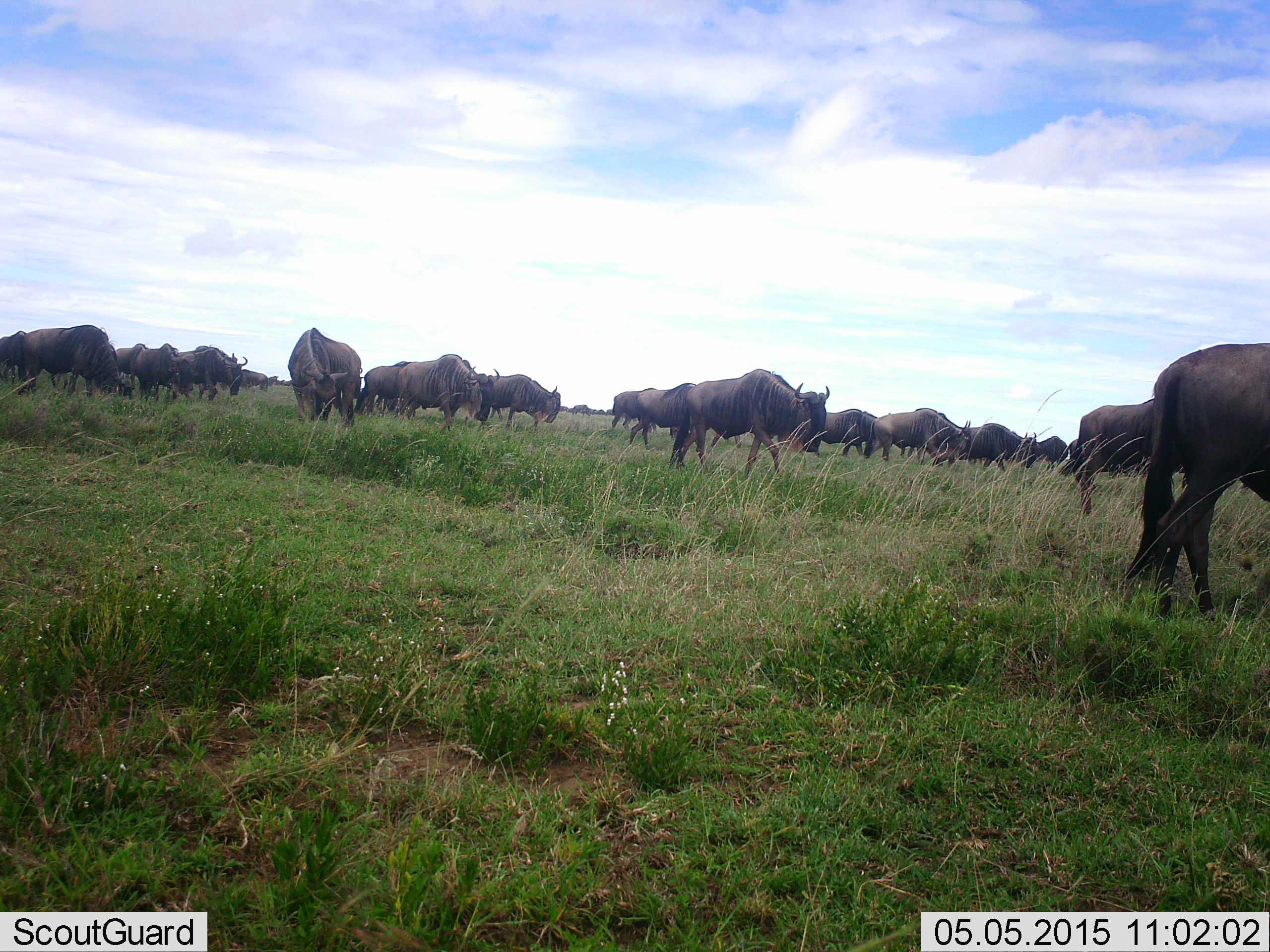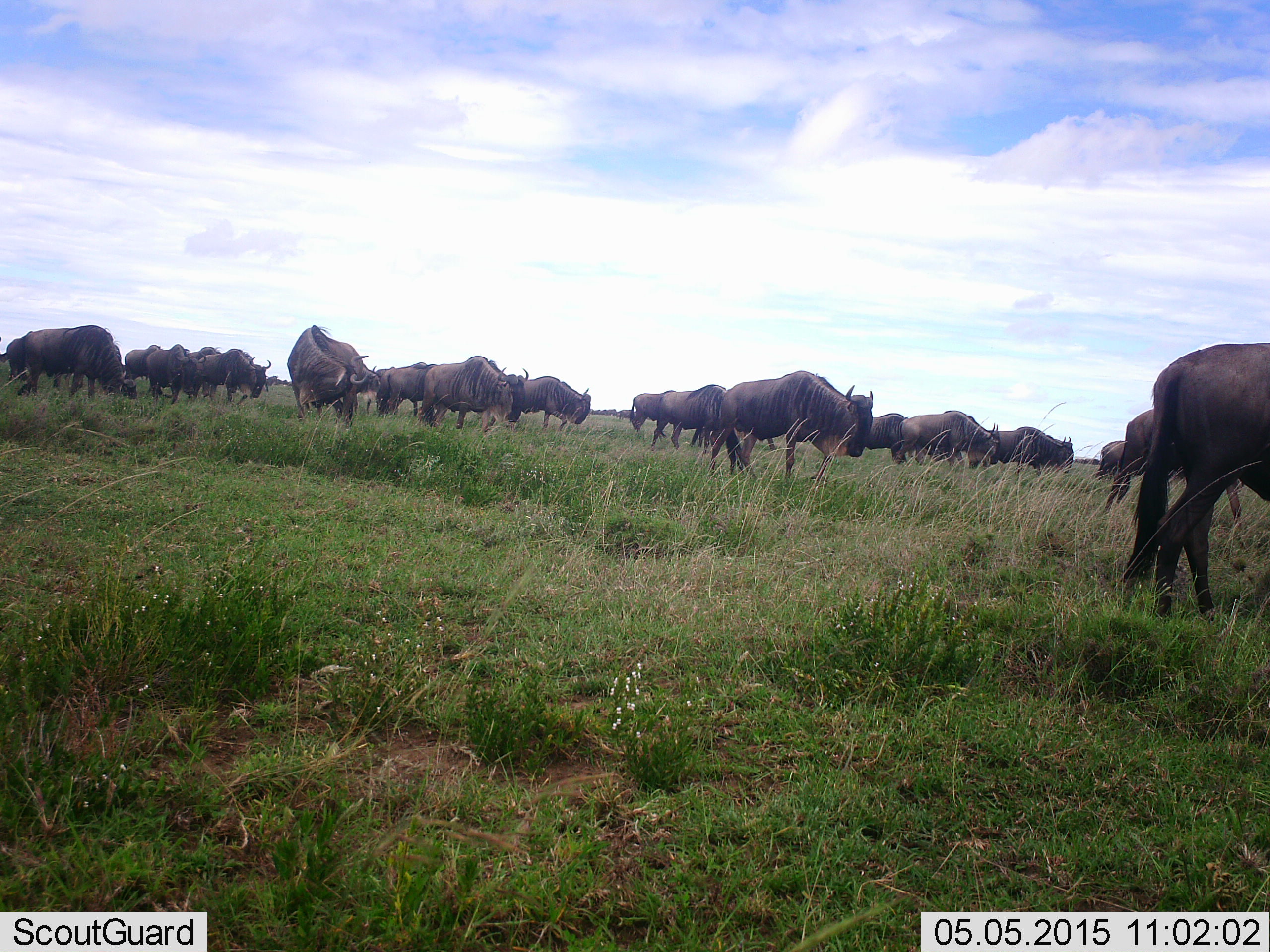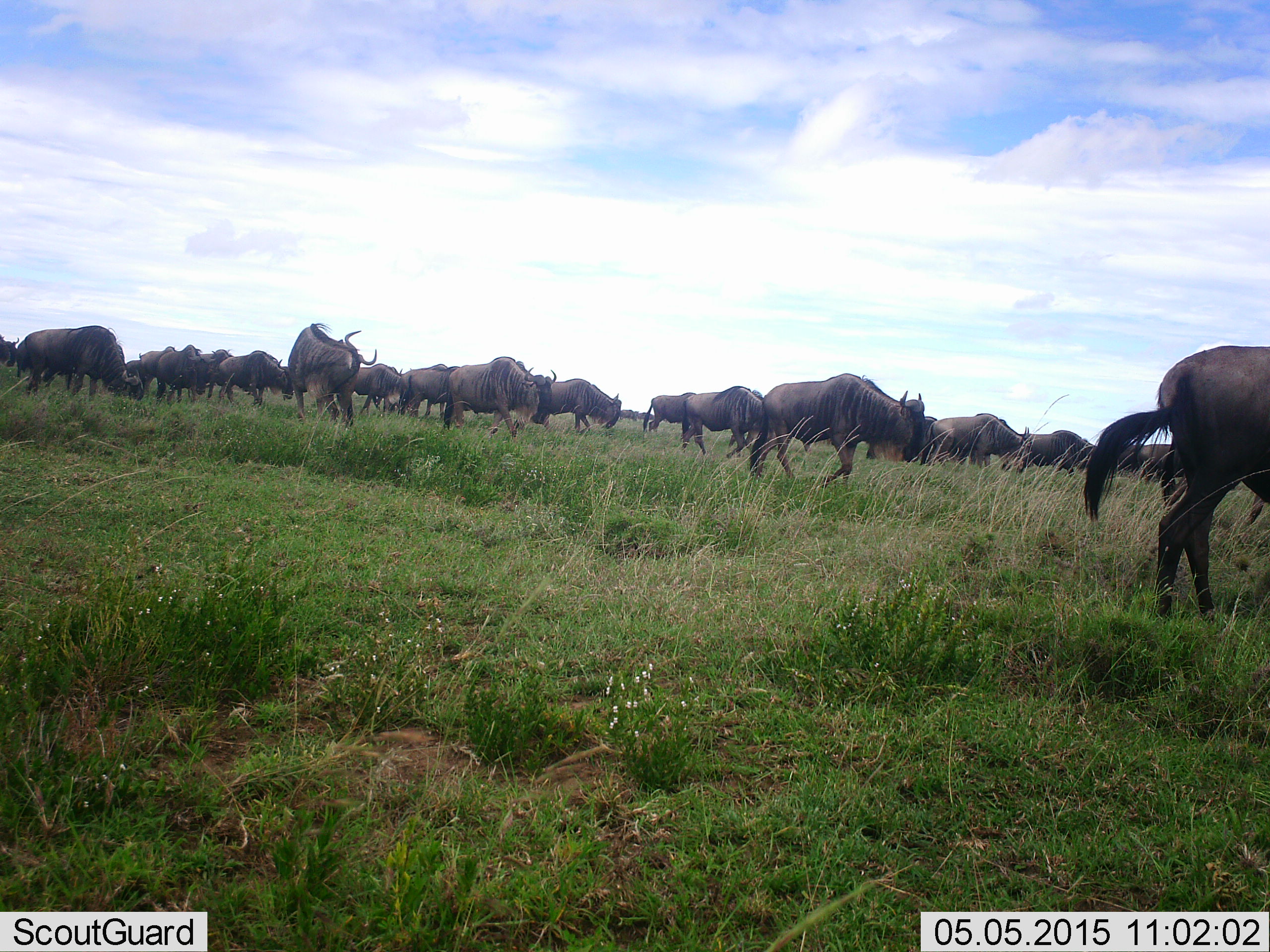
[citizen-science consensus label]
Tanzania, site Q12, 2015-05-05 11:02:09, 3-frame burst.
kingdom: Animalia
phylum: Chordata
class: Mammalia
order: Artiodactyla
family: Bovidae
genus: Connochaetes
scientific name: Connochaetes taurinus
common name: blue wildebeest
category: wildebeest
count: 11-50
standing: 20%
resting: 10%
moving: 80%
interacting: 10%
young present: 0%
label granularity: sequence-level